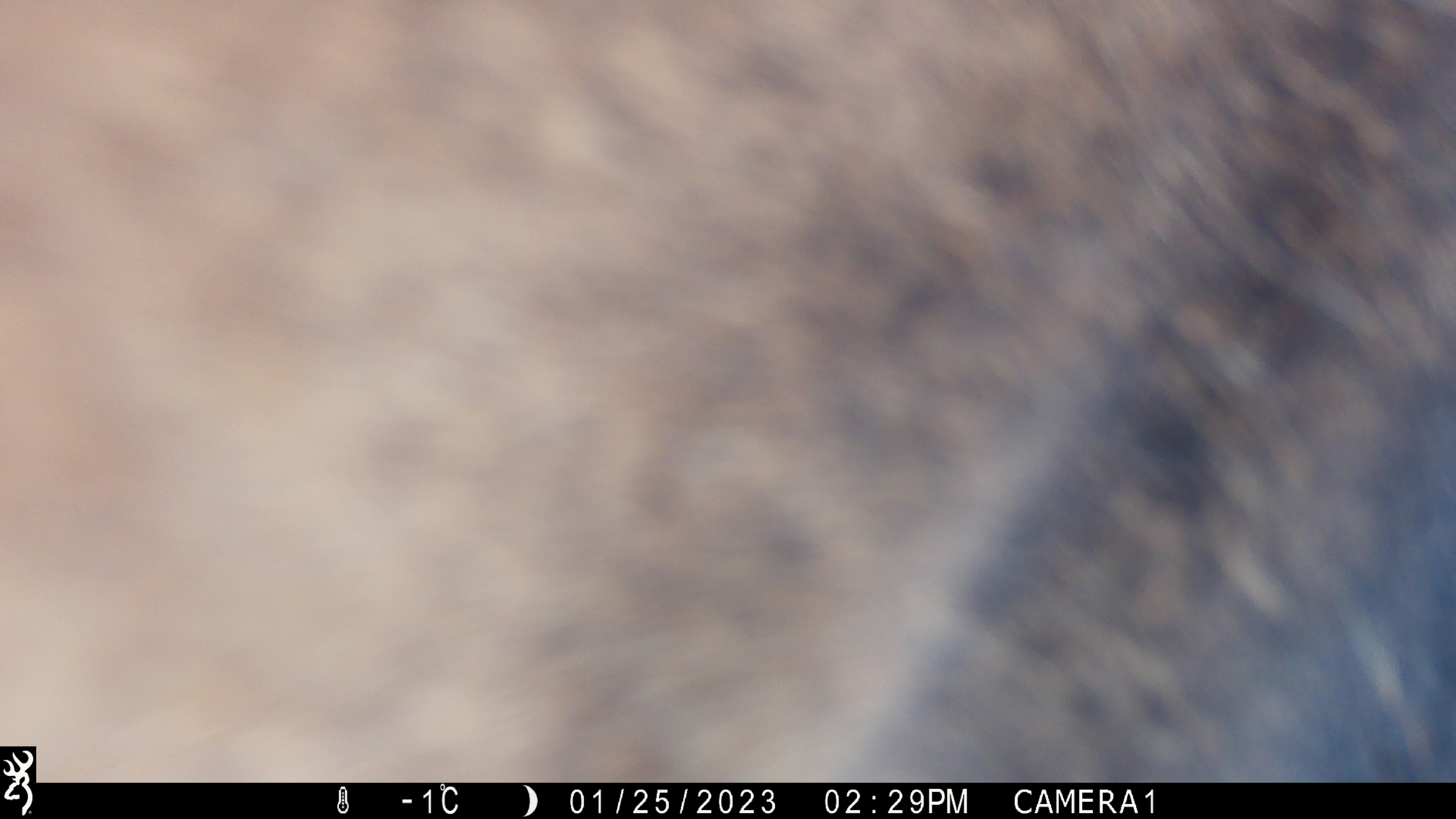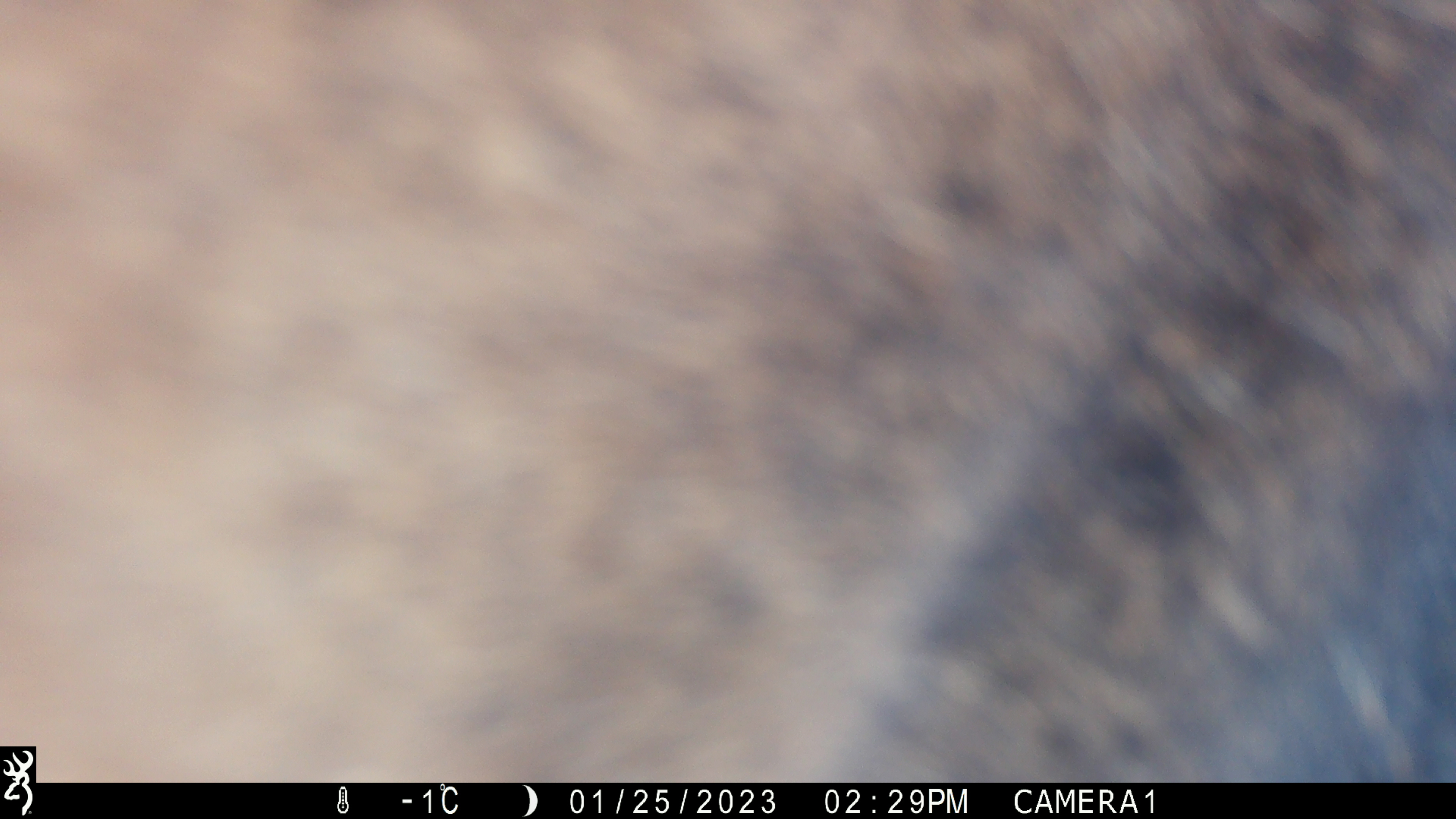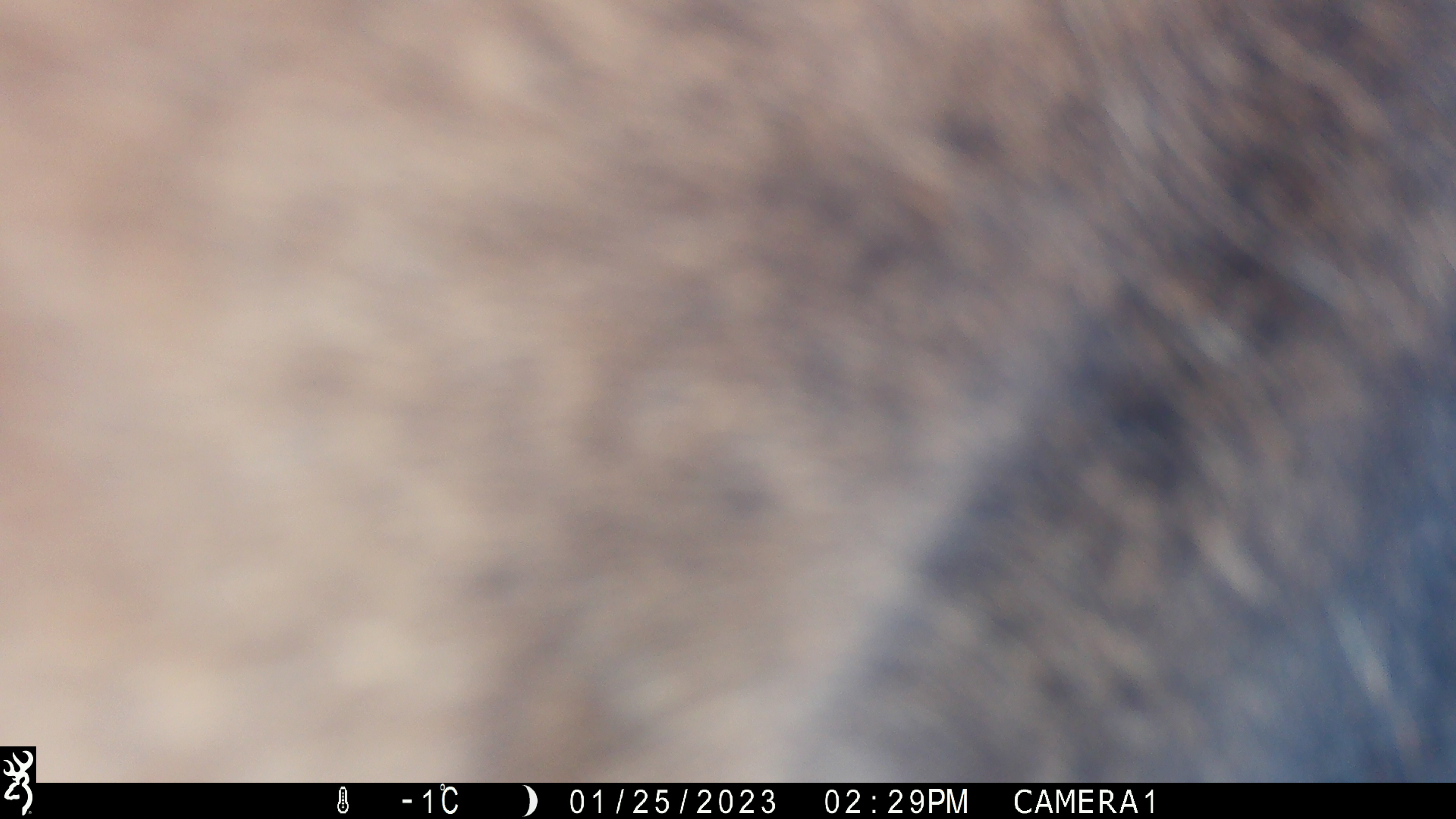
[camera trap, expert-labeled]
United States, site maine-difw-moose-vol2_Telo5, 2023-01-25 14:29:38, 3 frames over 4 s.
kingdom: Animalia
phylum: Chordata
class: Mammalia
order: Artiodactyla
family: Cervidae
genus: Alces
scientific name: Alces alces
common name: moose